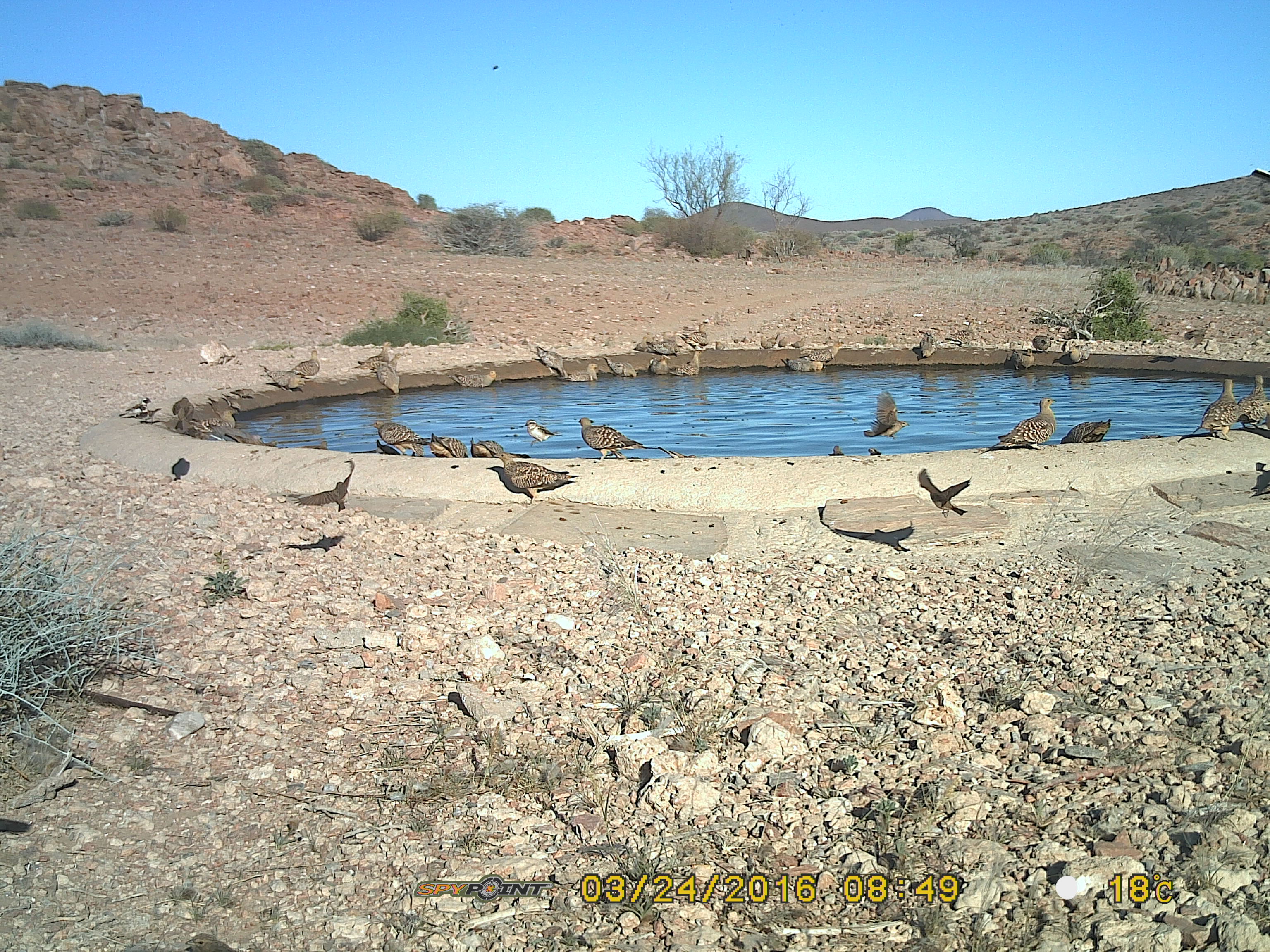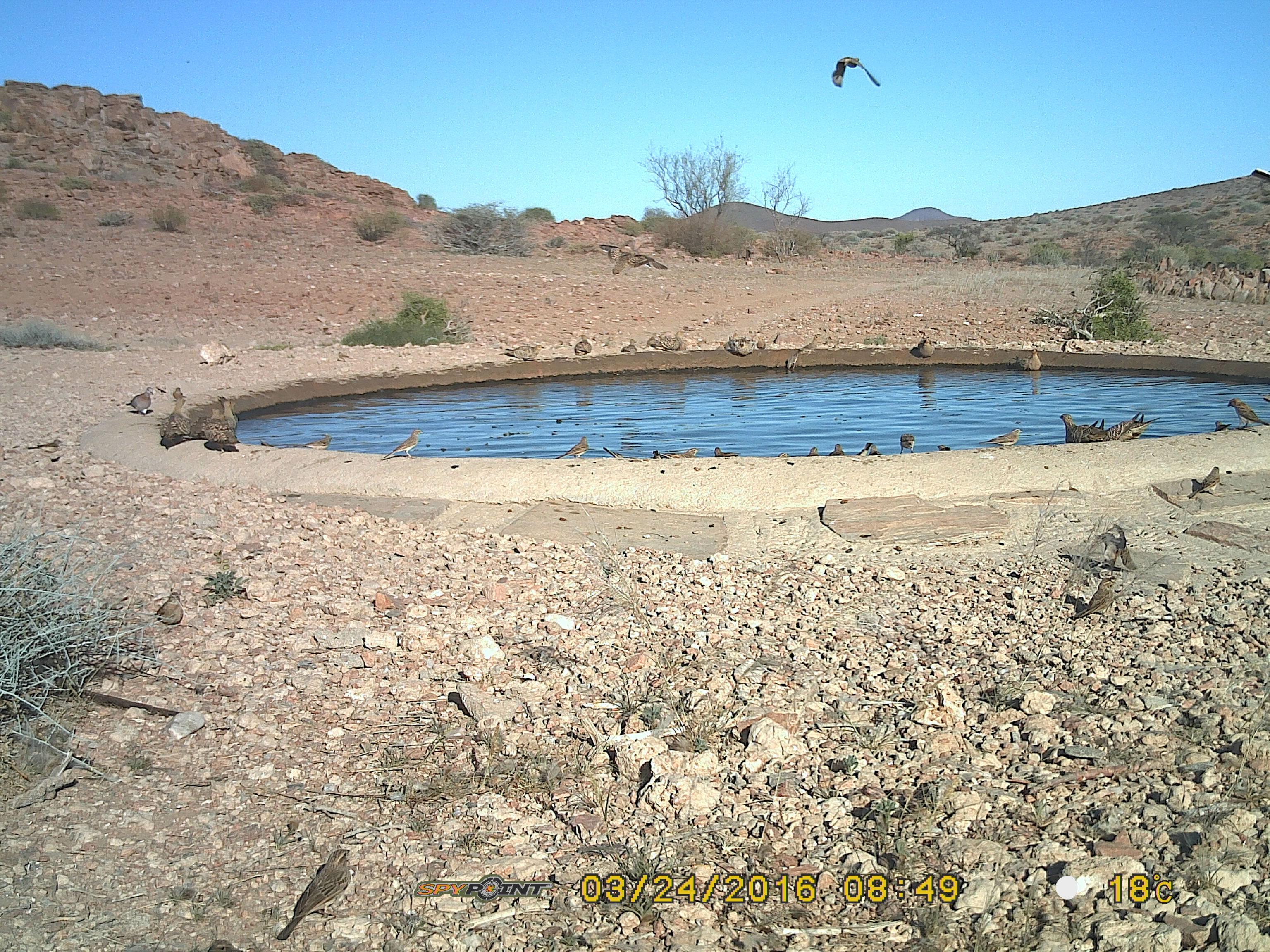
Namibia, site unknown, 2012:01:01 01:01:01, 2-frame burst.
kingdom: Animalia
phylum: Chordata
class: Aves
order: Pterocliformes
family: Pteroclidae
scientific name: Pteroclidae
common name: sandgrouse